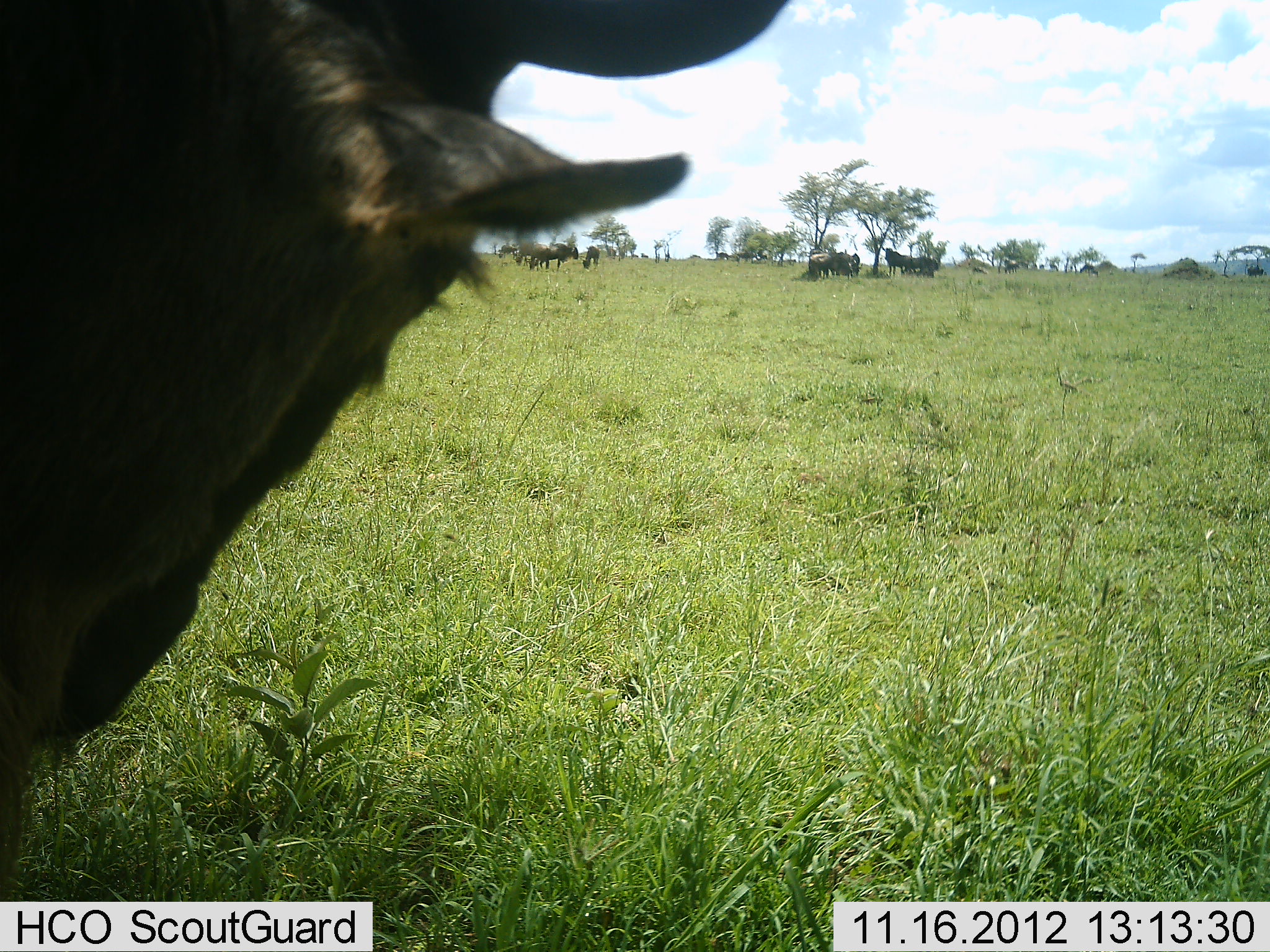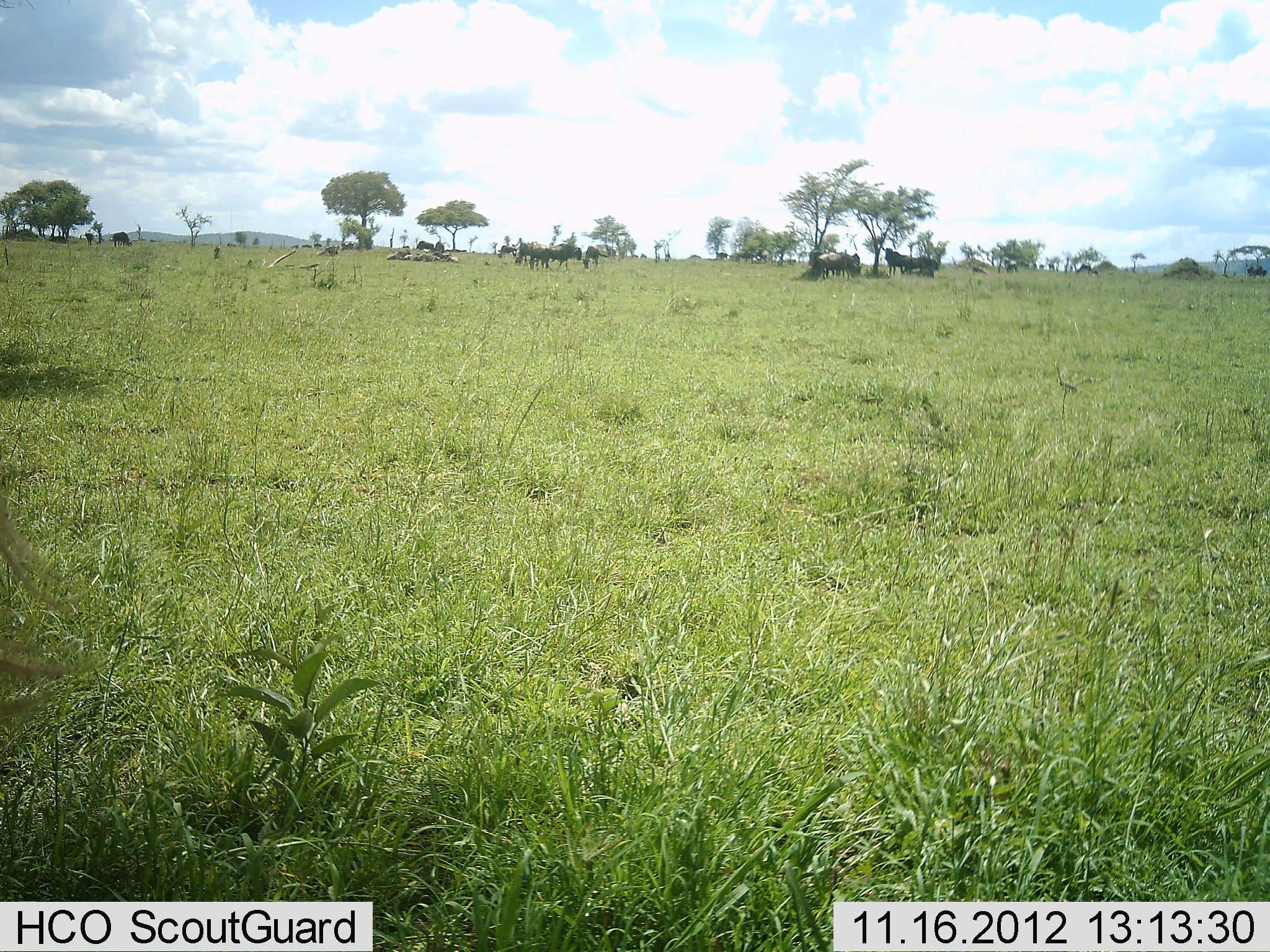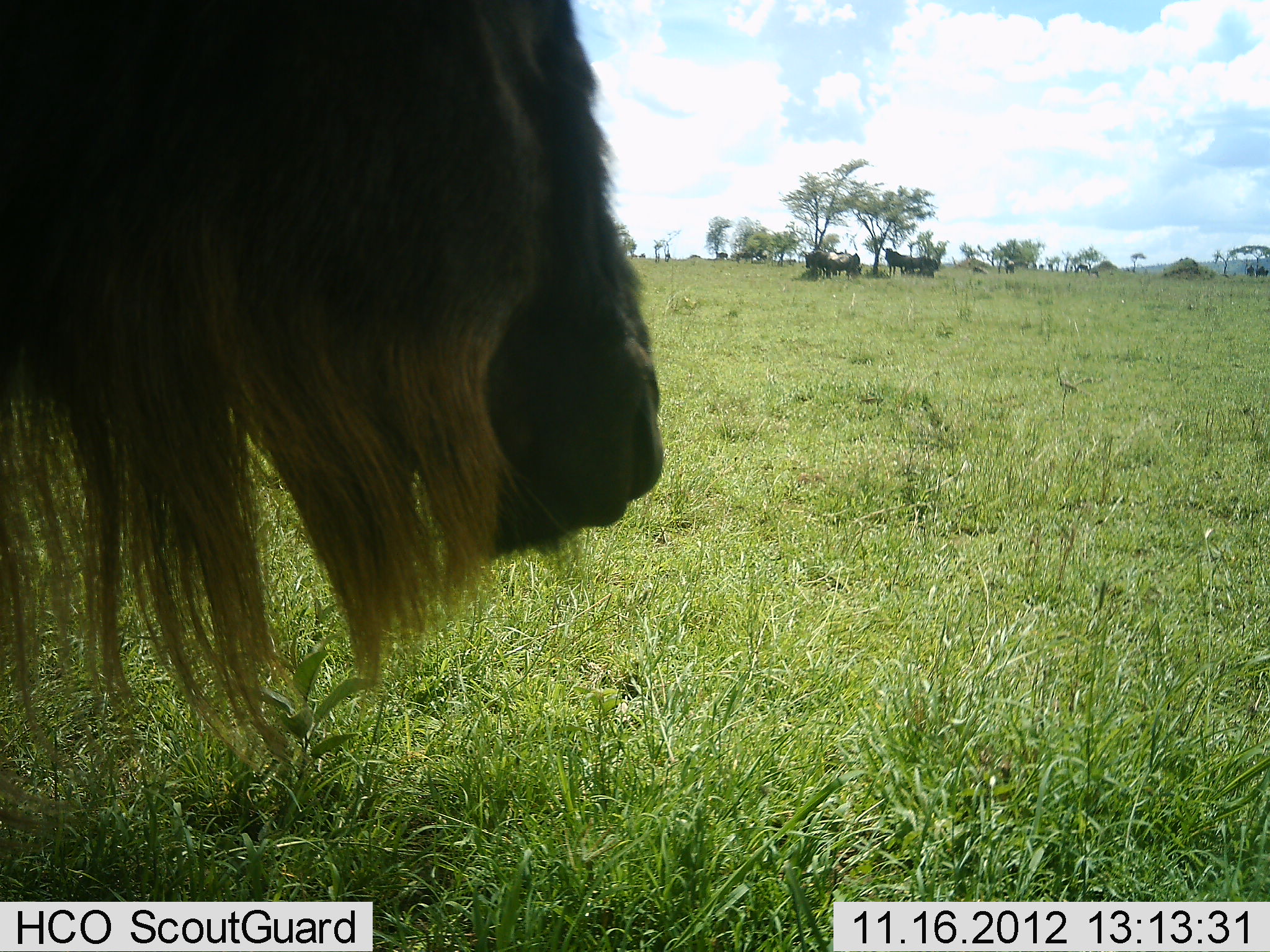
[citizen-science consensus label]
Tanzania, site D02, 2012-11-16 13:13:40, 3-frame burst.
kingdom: Animalia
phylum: Chordata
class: Mammalia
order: Artiodactyla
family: Bovidae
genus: Connochaetes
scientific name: Connochaetes taurinus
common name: blue wildebeest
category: wildebeest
Wildebeest (blue wildebeest) (Connochaetes taurinus), count 11-50. Behavior (volunteer vote fractions): standing 90%, resting 80%, moving 50%, interacting 10%. Young present (vote fraction): 0%. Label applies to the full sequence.